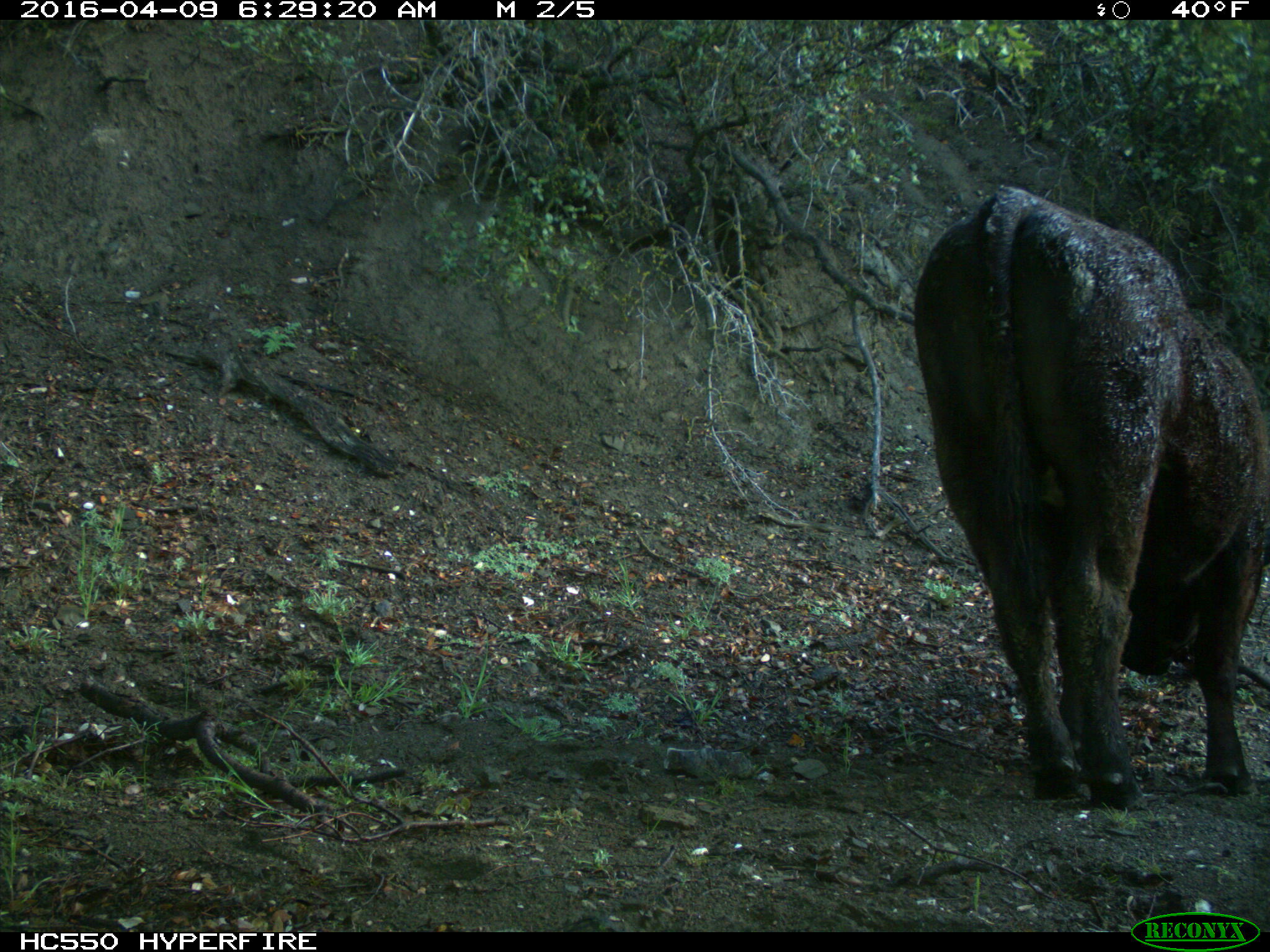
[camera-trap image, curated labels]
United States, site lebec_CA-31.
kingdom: Animalia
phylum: Chordata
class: Mammalia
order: Artiodactyla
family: Bovidae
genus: Bos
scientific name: Bos taurus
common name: domestic cow